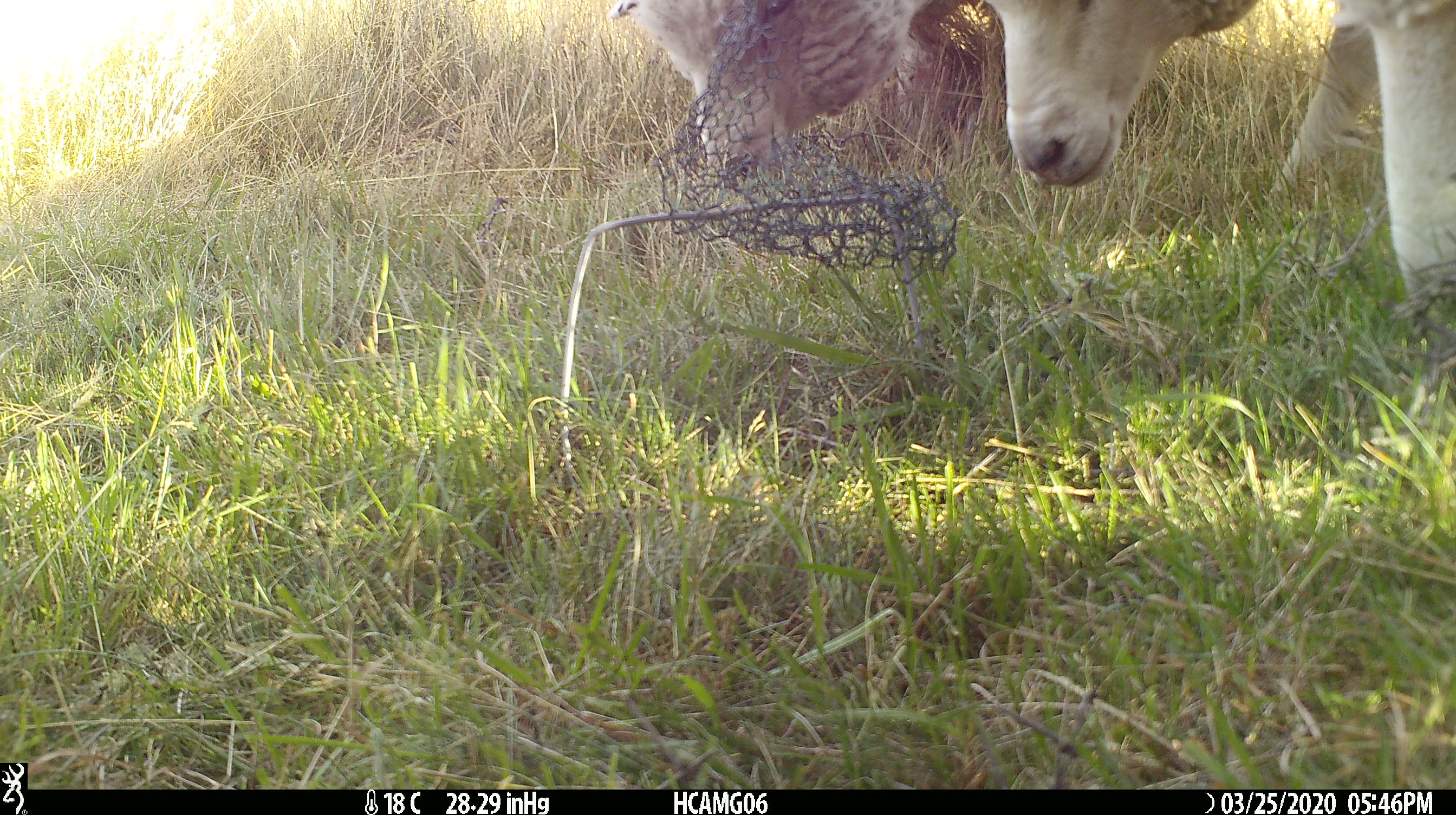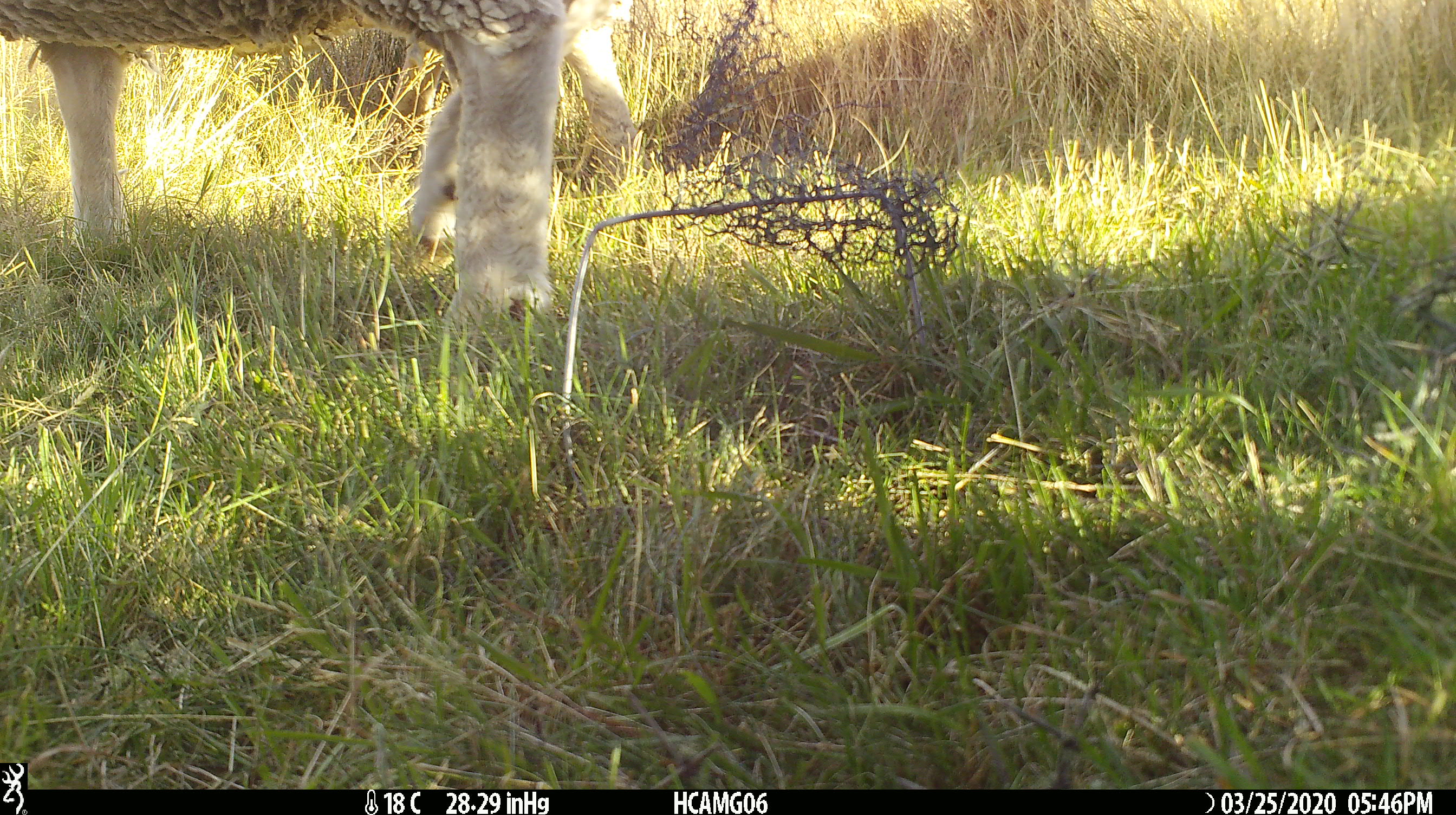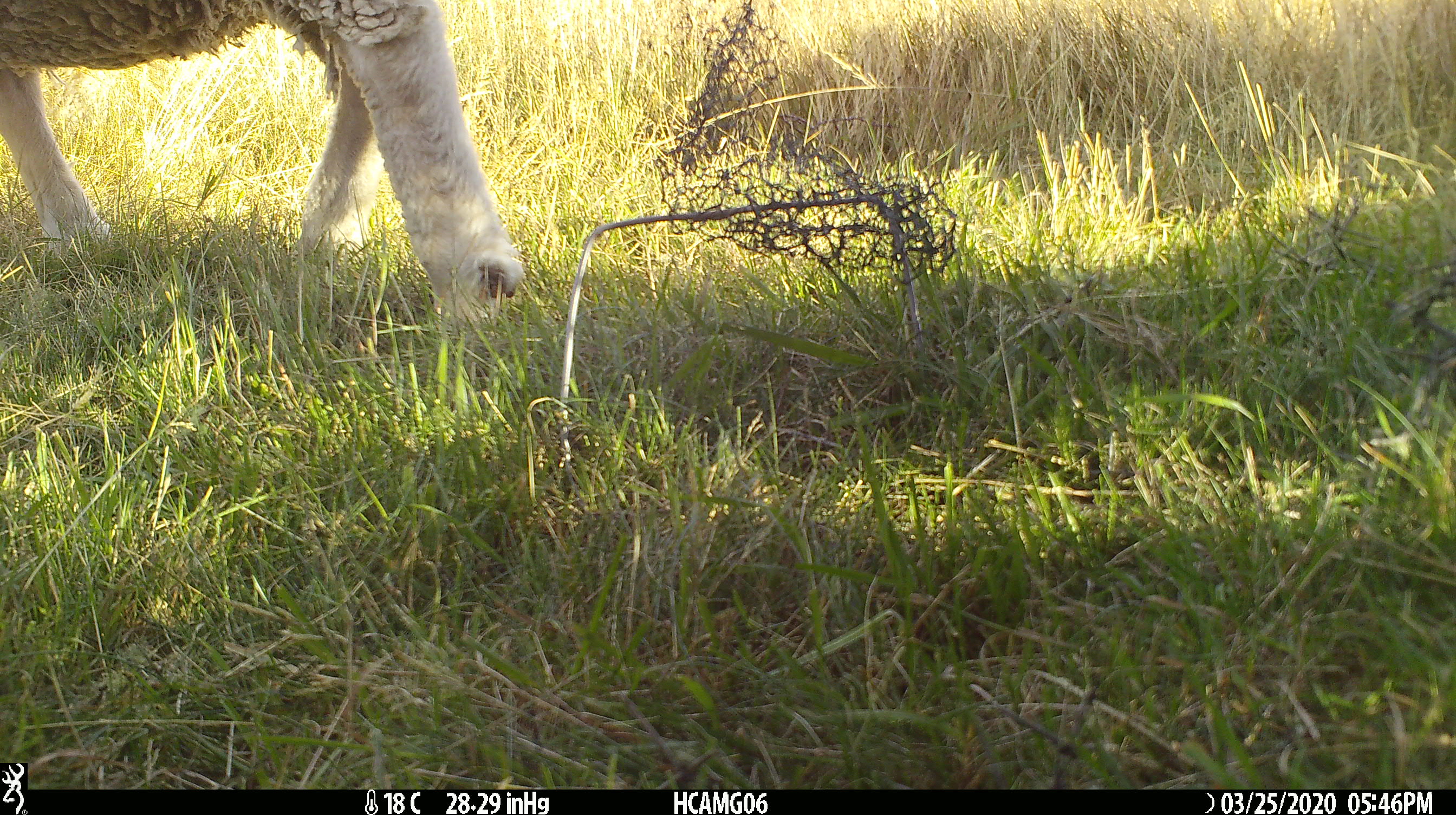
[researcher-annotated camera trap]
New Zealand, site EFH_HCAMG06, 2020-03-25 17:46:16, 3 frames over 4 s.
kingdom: Animalia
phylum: Chordata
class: Mammalia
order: Artiodactyla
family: Bovidae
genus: Ovis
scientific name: Ovis aries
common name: domestic sheep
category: sheep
Sheep (domestic sheep) (Ovis aries).